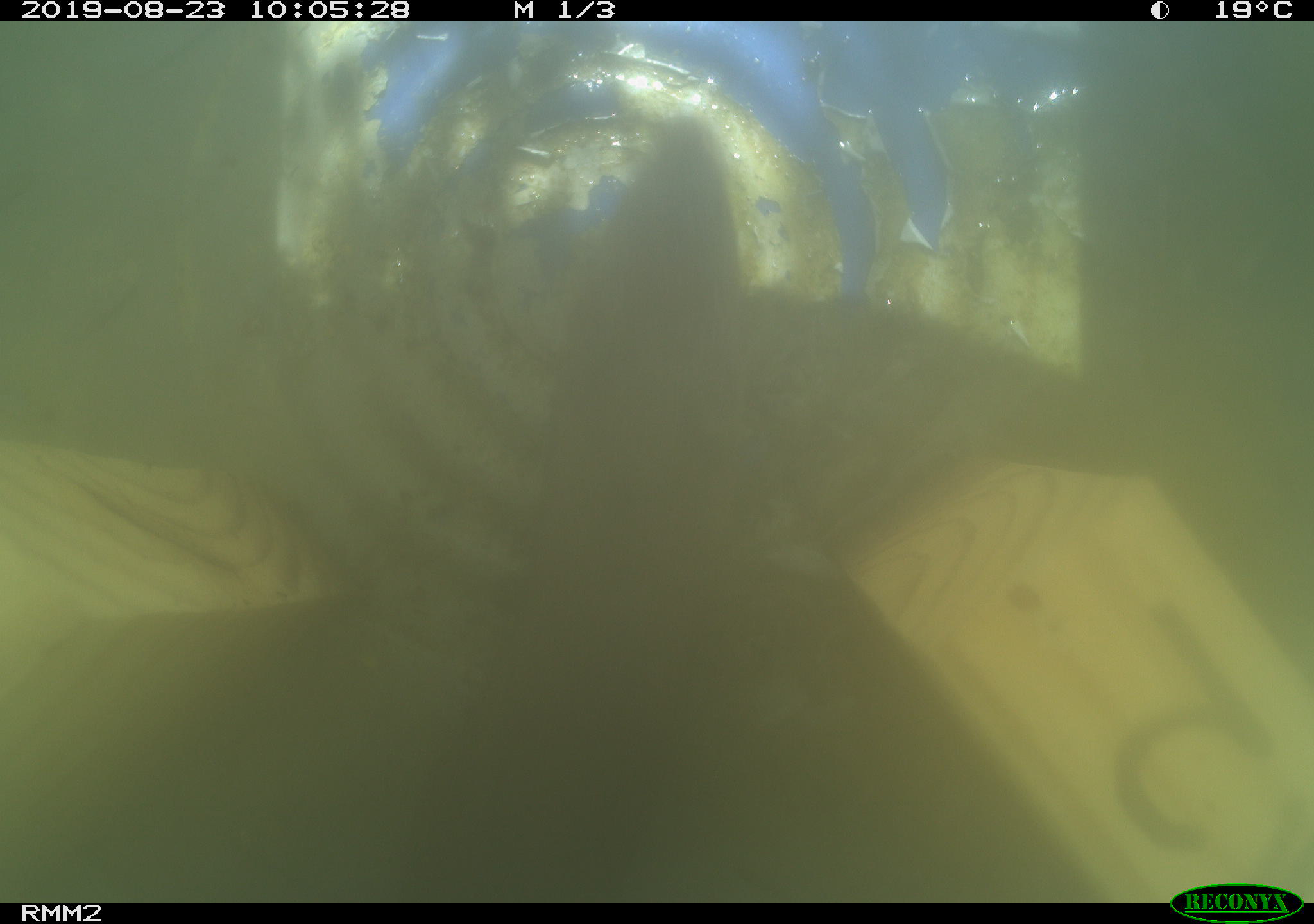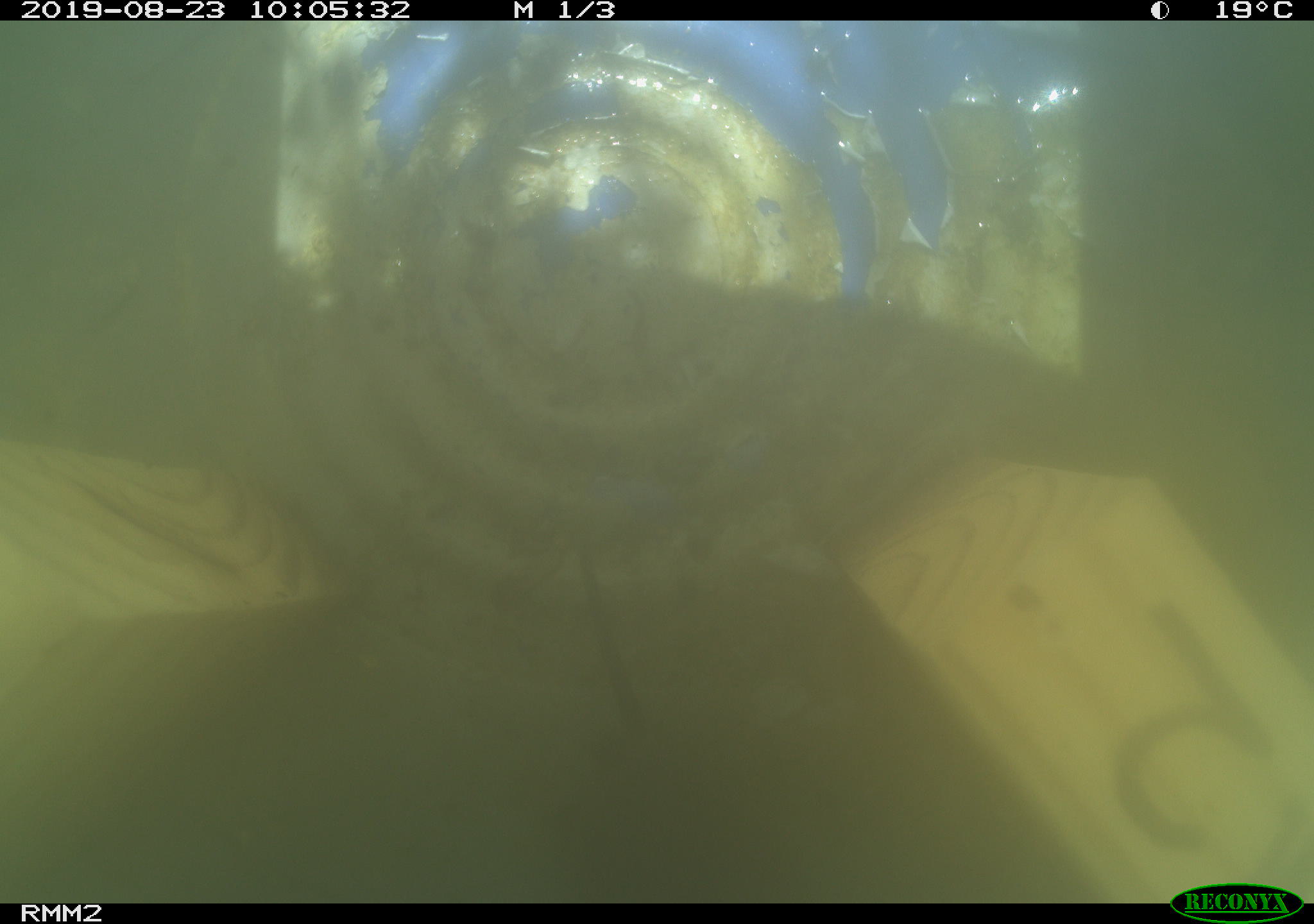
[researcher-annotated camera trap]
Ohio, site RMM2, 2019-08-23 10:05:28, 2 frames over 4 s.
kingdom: Animalia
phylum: Chordata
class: Mammalia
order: Rodentia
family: Cricetidae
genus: Microtus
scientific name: Microtus pennsylvanicus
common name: meadow vole